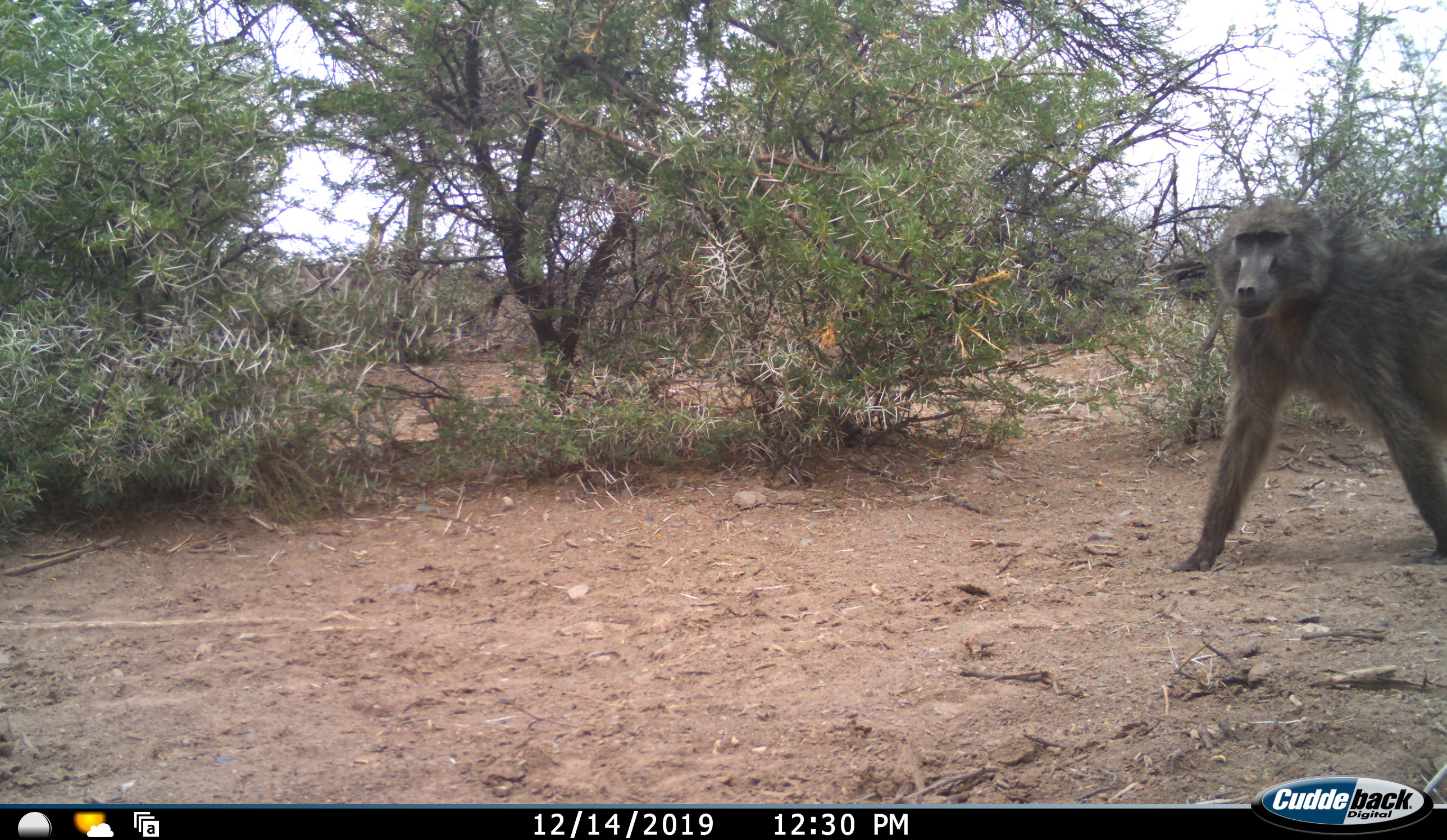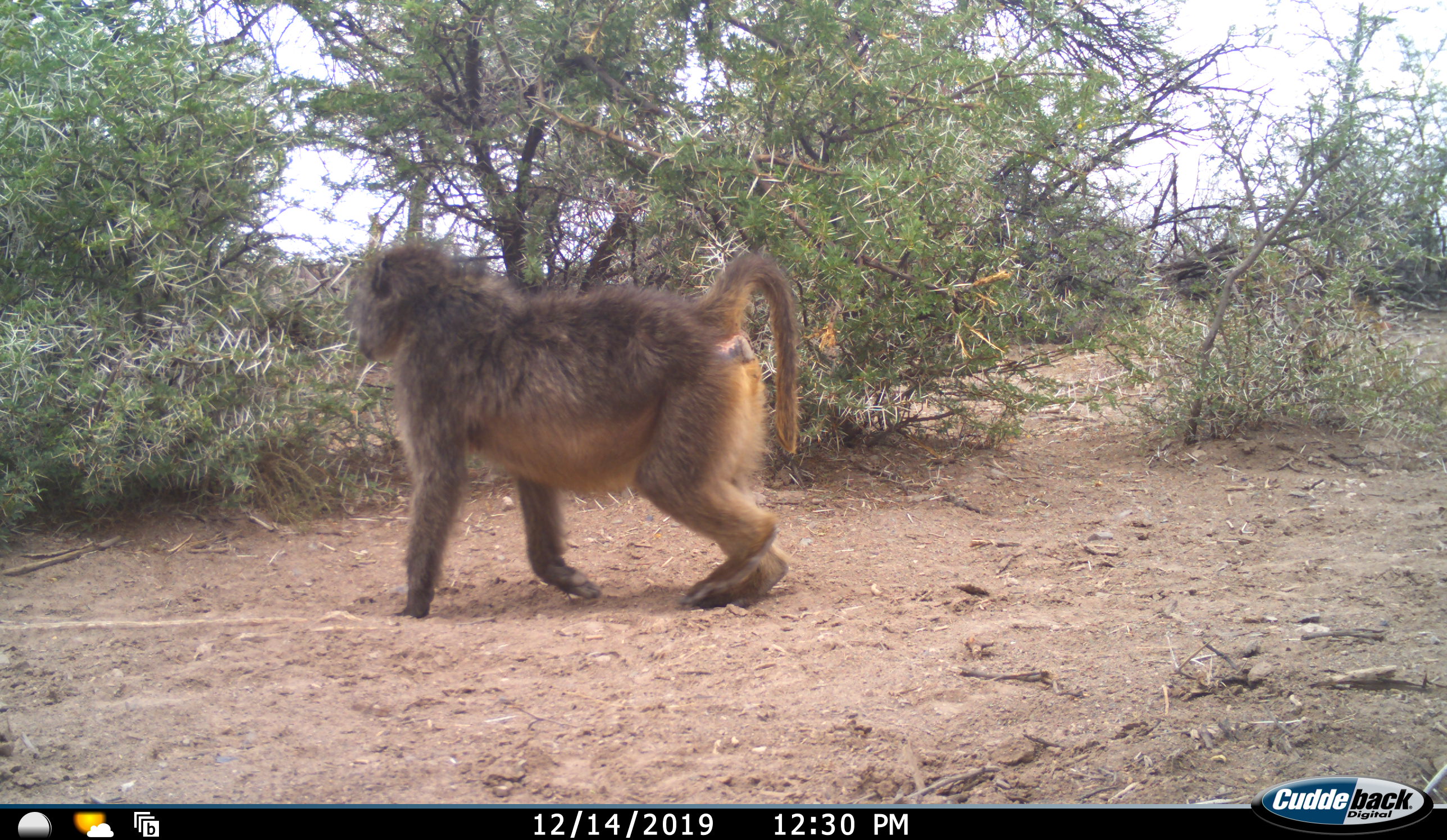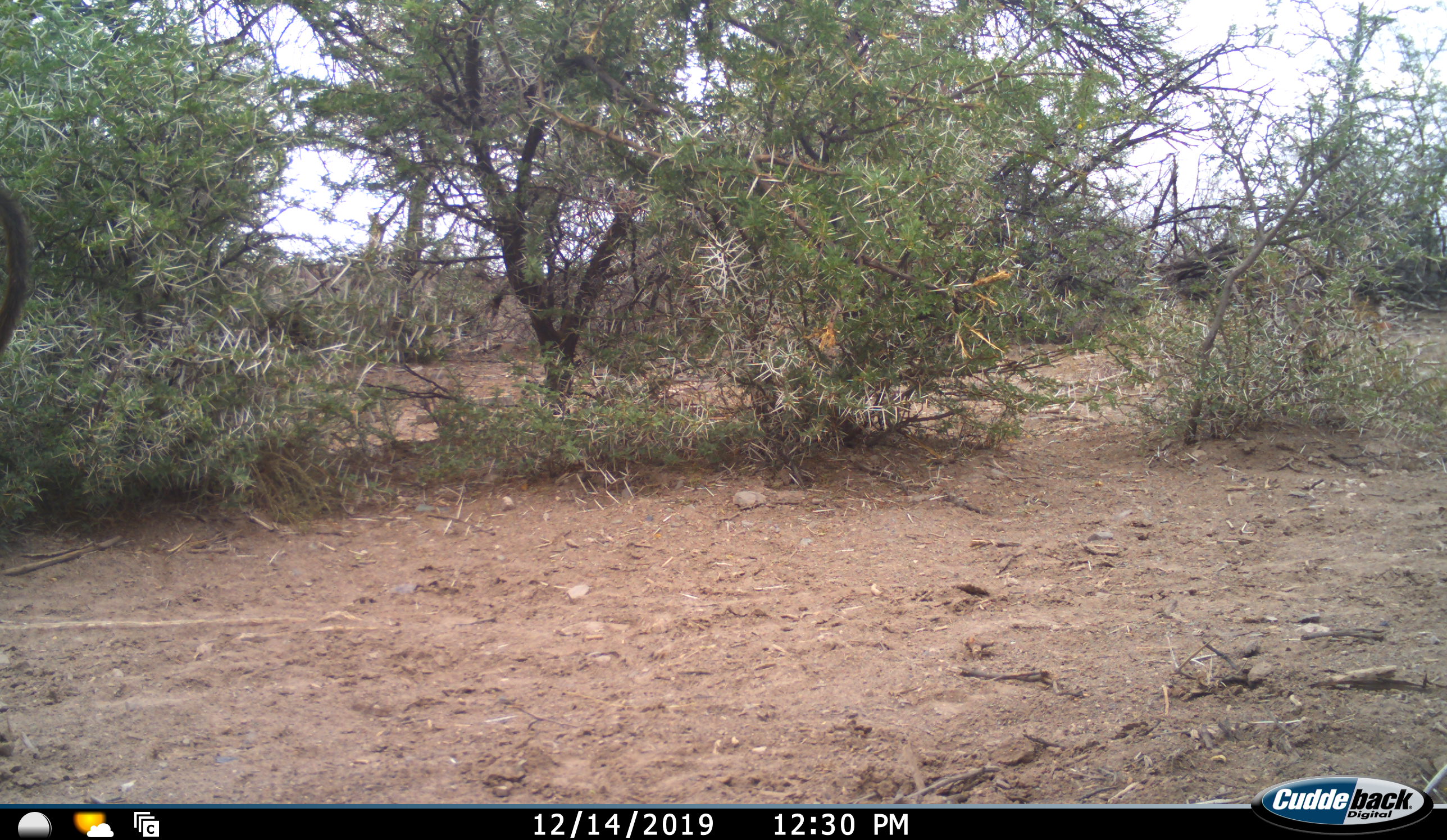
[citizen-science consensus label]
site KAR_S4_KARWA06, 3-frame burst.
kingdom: Animalia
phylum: Chordata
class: Mammalia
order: Primates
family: Cercopithecidae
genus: Papio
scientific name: Papio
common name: baboon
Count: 1.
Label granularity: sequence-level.